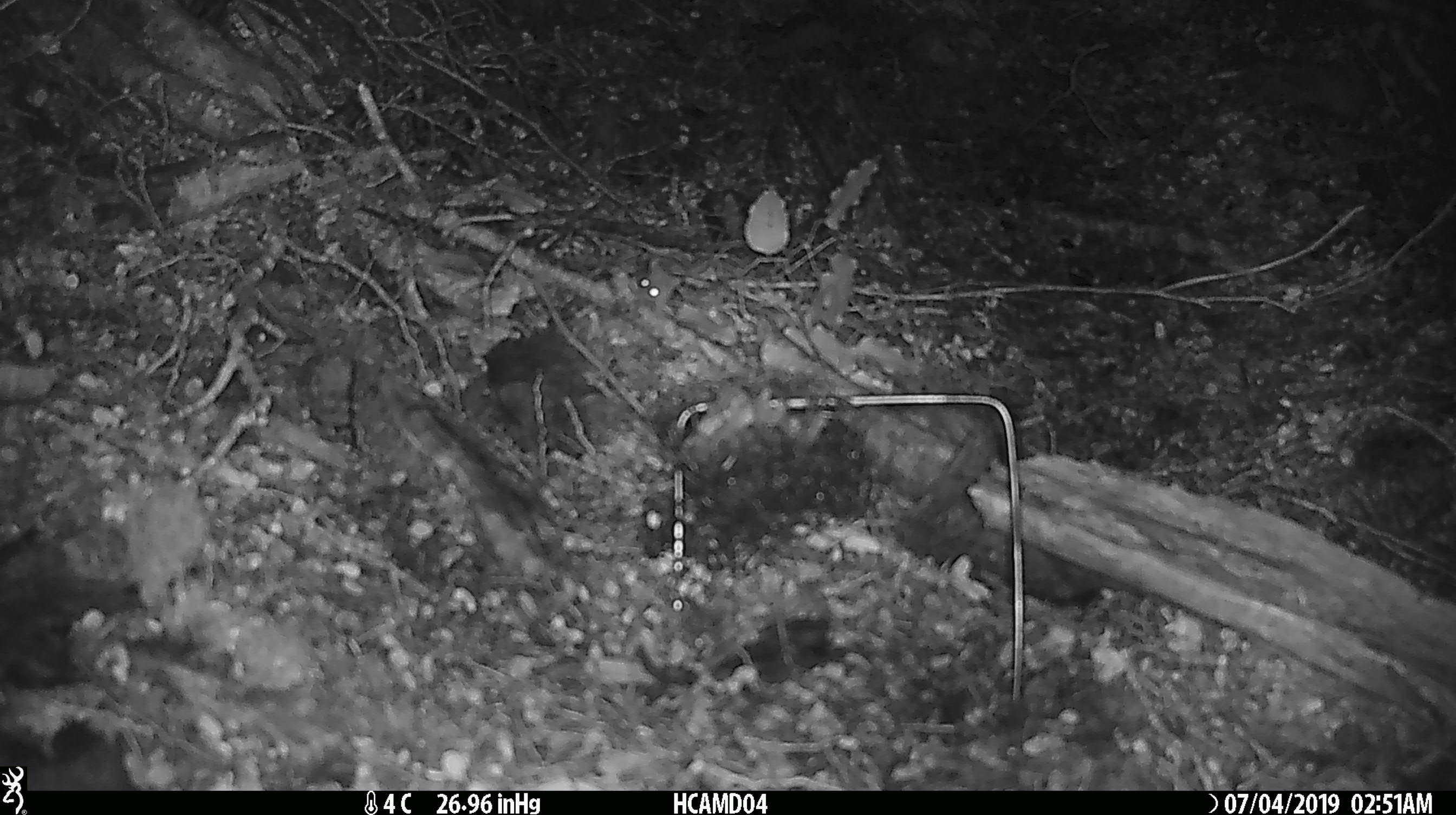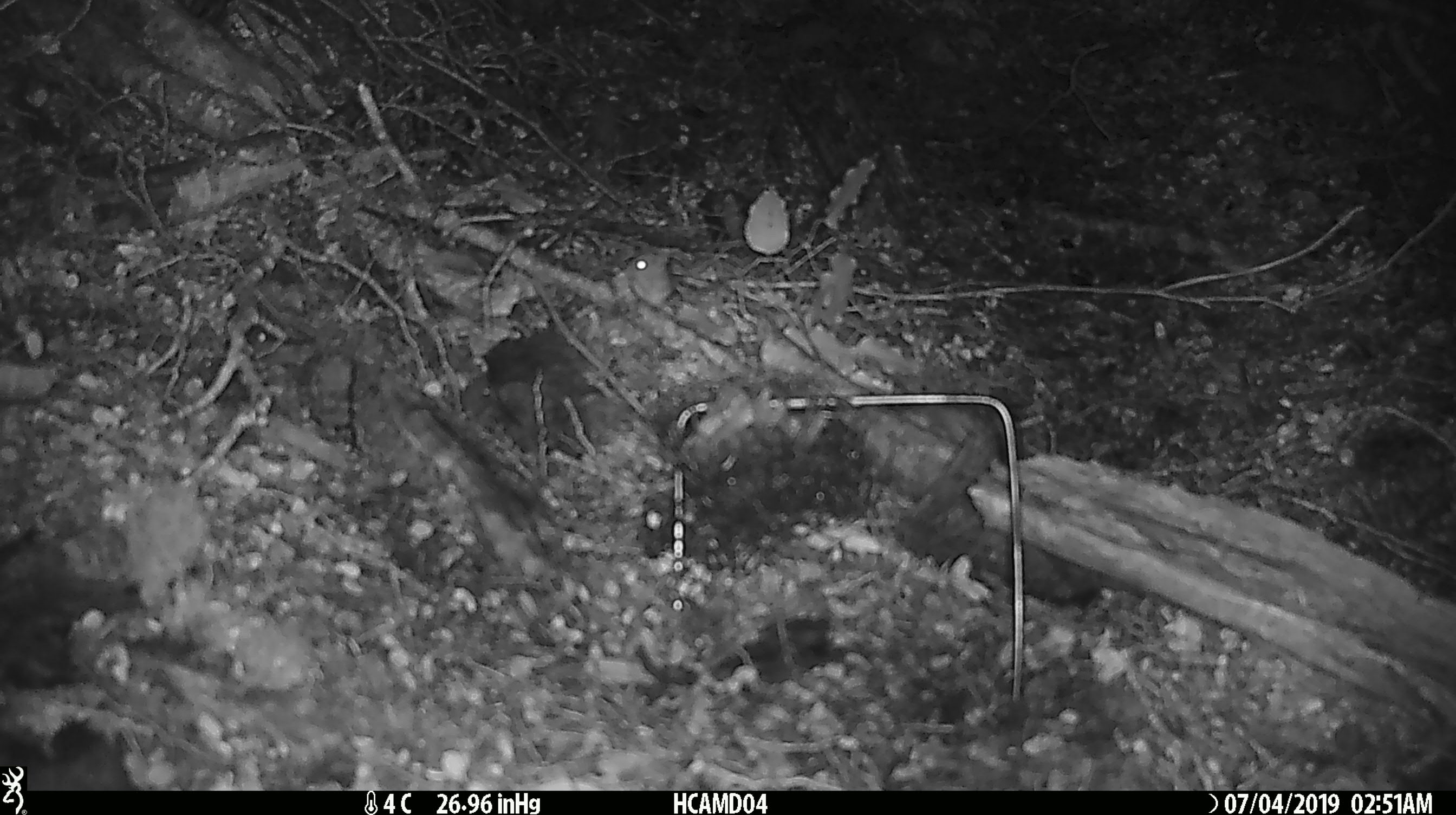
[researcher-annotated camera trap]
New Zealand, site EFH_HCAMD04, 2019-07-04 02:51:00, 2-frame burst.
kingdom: Animalia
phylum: Chordata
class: Mammalia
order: Rodentia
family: Muridae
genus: Mus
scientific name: Mus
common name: mouse